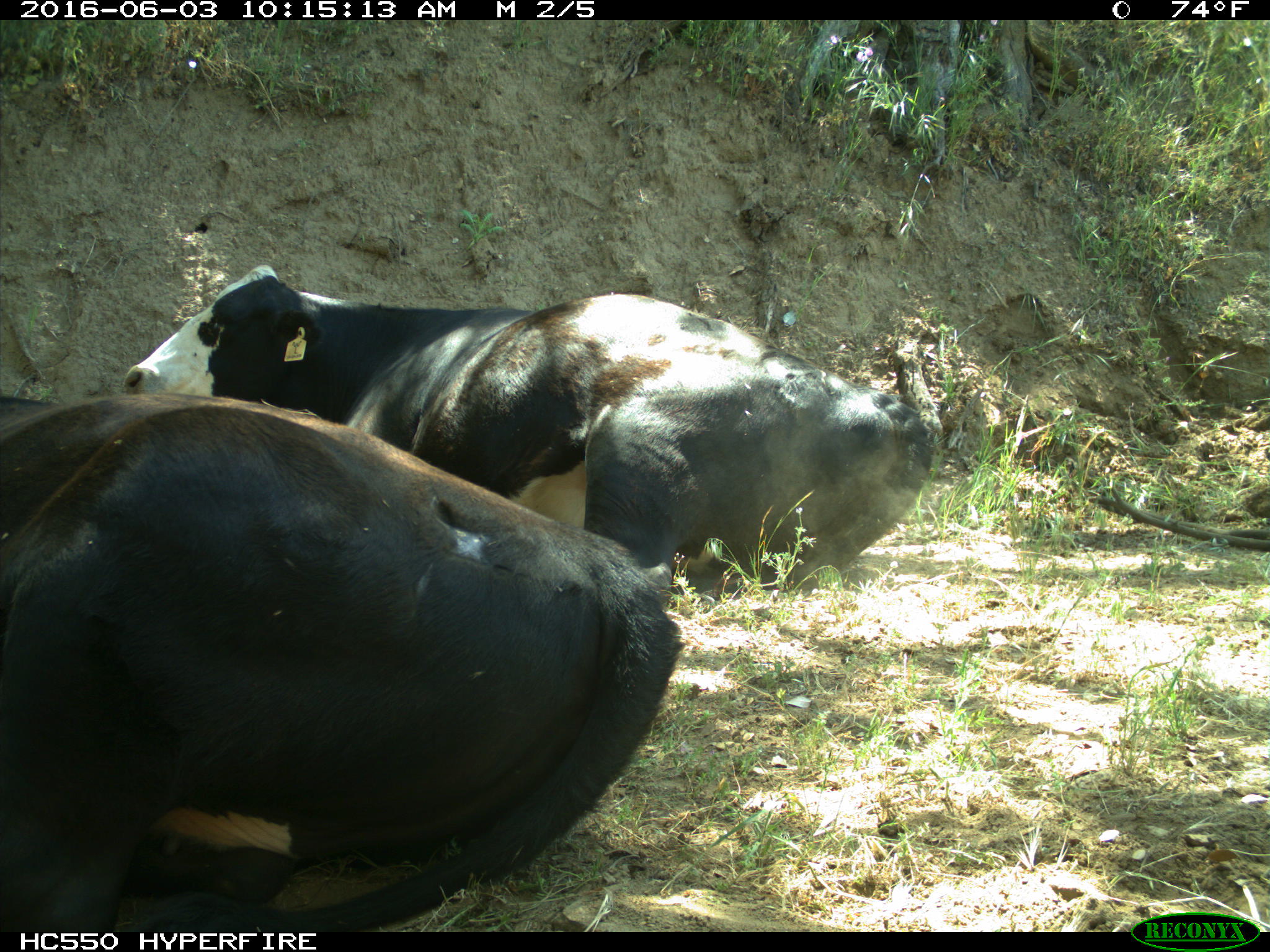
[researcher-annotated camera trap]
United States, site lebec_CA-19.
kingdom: Animalia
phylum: Chordata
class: Mammalia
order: Artiodactyla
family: Bovidae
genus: Bos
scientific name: Bos taurus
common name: domestic cow